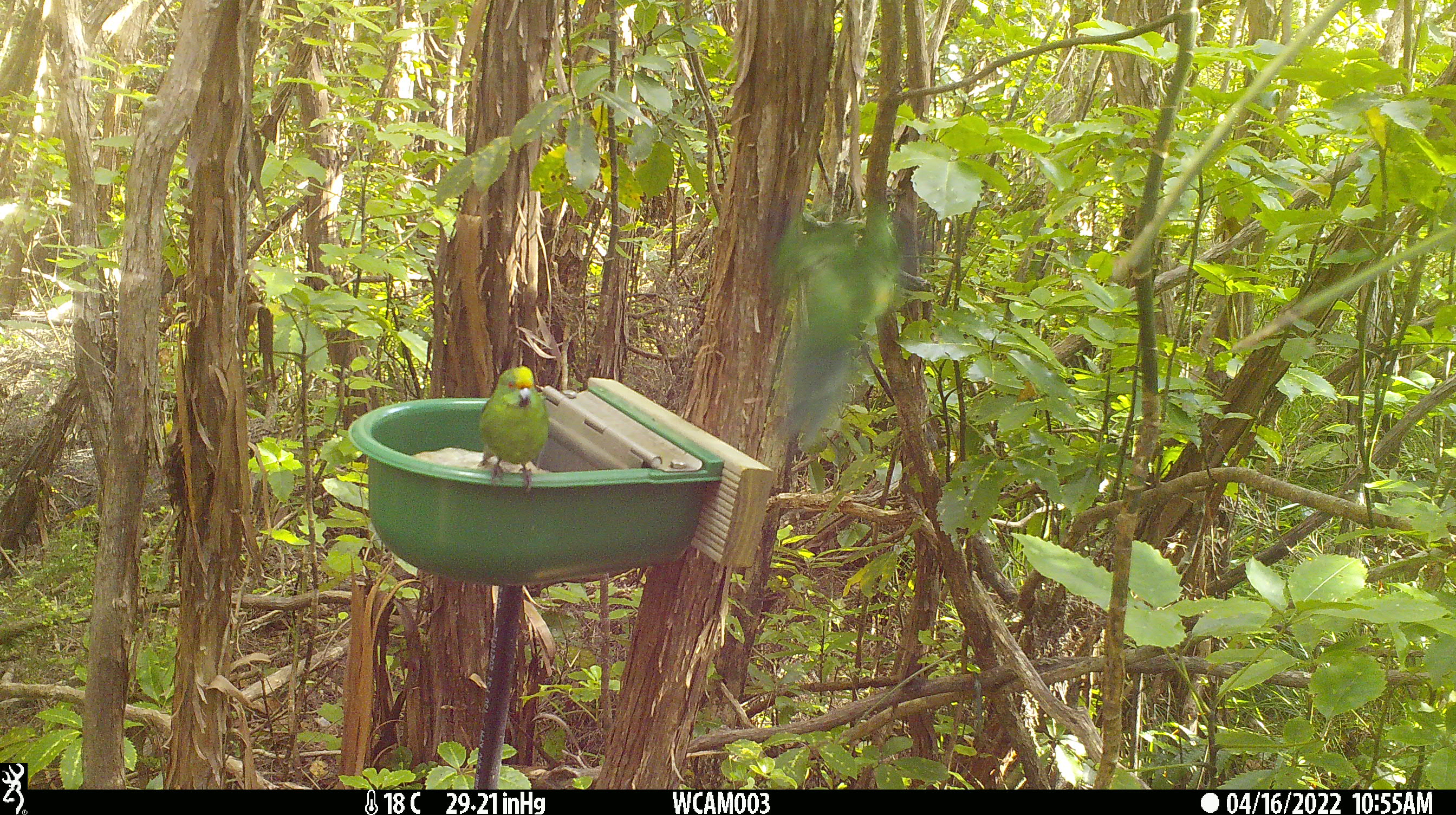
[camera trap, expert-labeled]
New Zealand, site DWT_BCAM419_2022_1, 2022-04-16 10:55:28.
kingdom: Animalia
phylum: Chordata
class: Aves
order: Psittaciformes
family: Psittaculidae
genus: Cyanoramphus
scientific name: Cyanoramphus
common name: parakeet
Parakeet (Cyanoramphus).